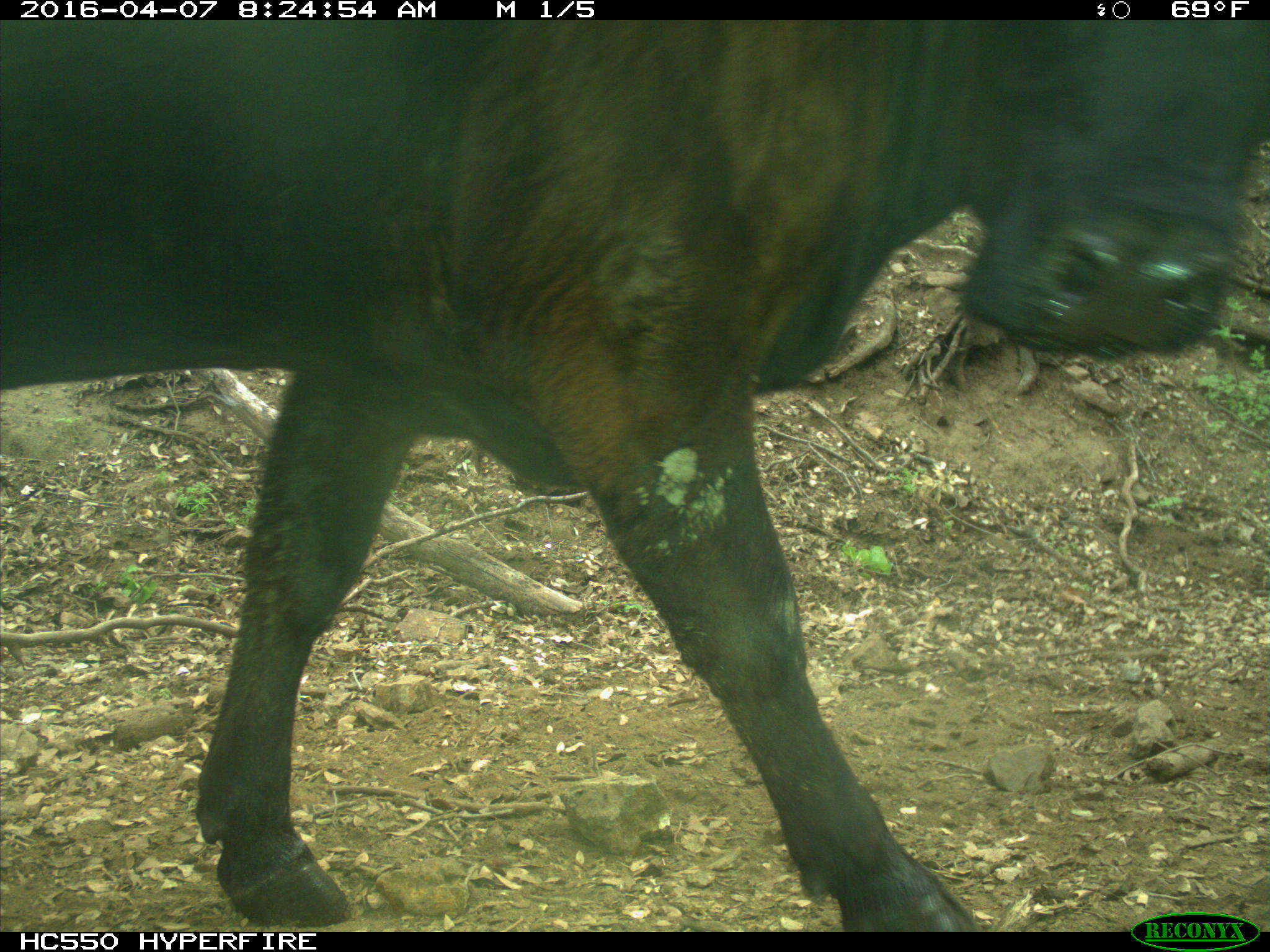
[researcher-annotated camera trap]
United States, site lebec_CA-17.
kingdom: Animalia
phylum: Chordata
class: Mammalia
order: Artiodactyla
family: Bovidae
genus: Bos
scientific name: Bos taurus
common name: domestic cow